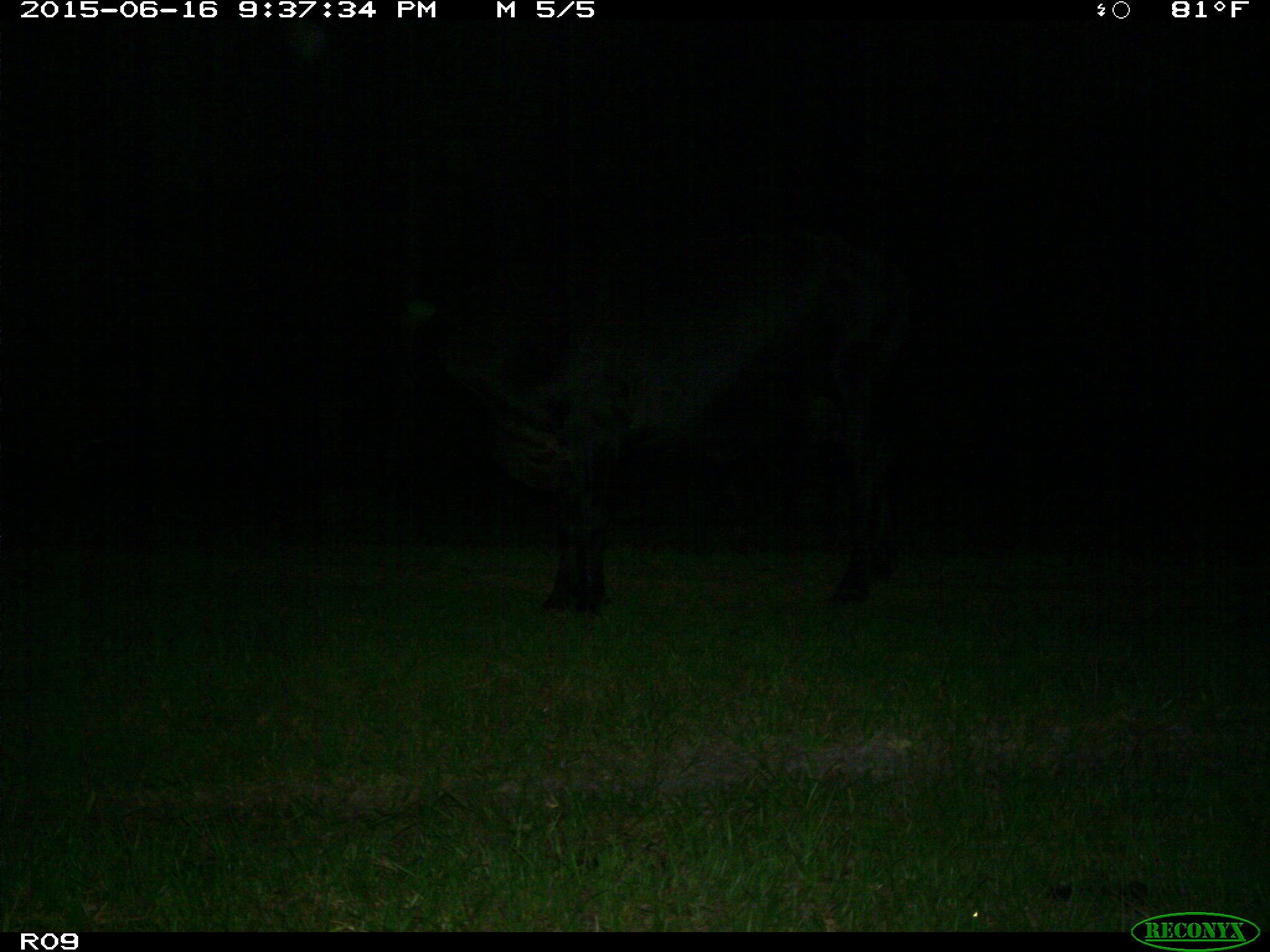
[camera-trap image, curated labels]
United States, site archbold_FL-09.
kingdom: Animalia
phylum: Chordata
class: Mammalia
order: Artiodactyla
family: Bovidae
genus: Bos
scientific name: Bos taurus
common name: domestic cow